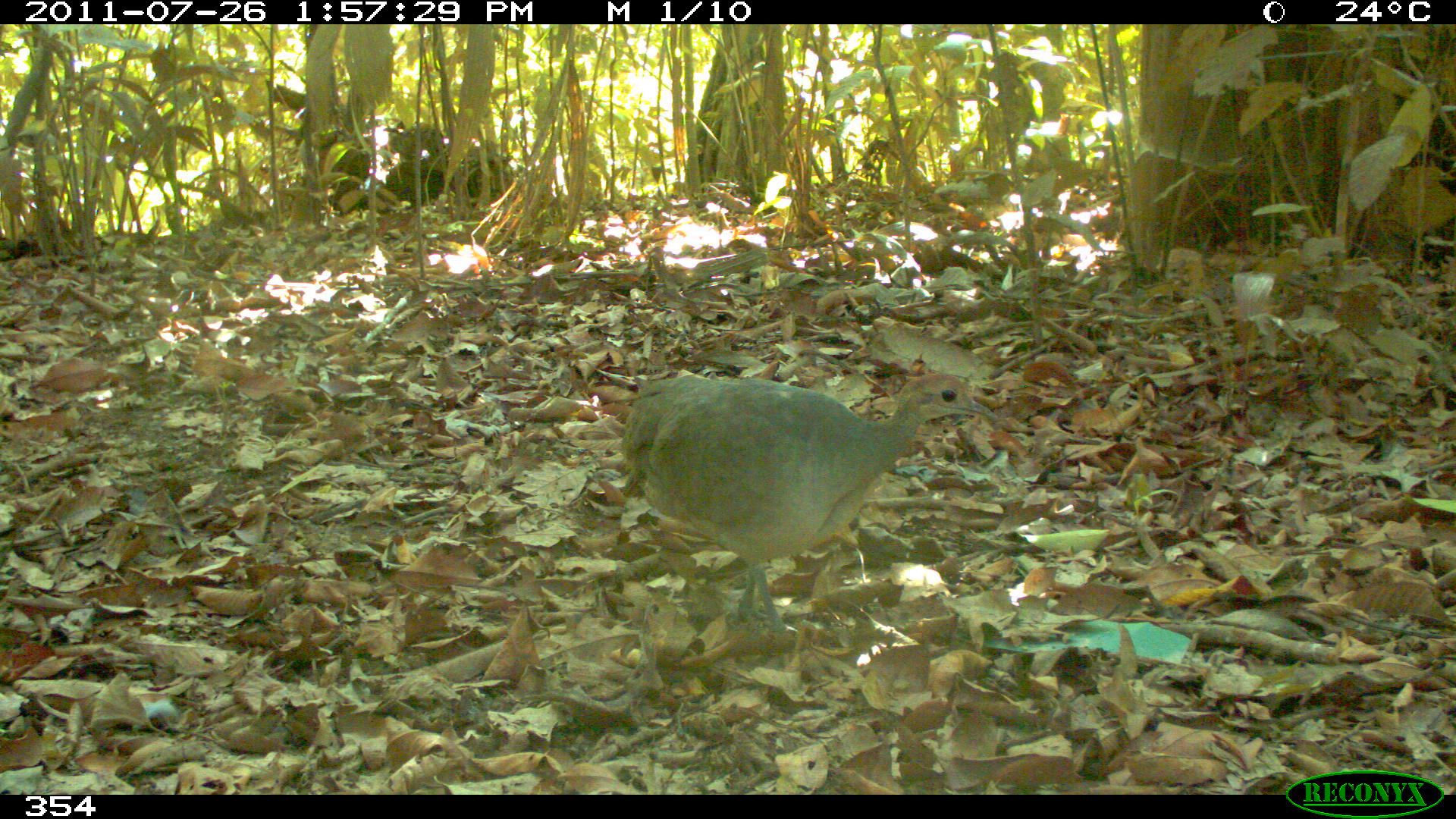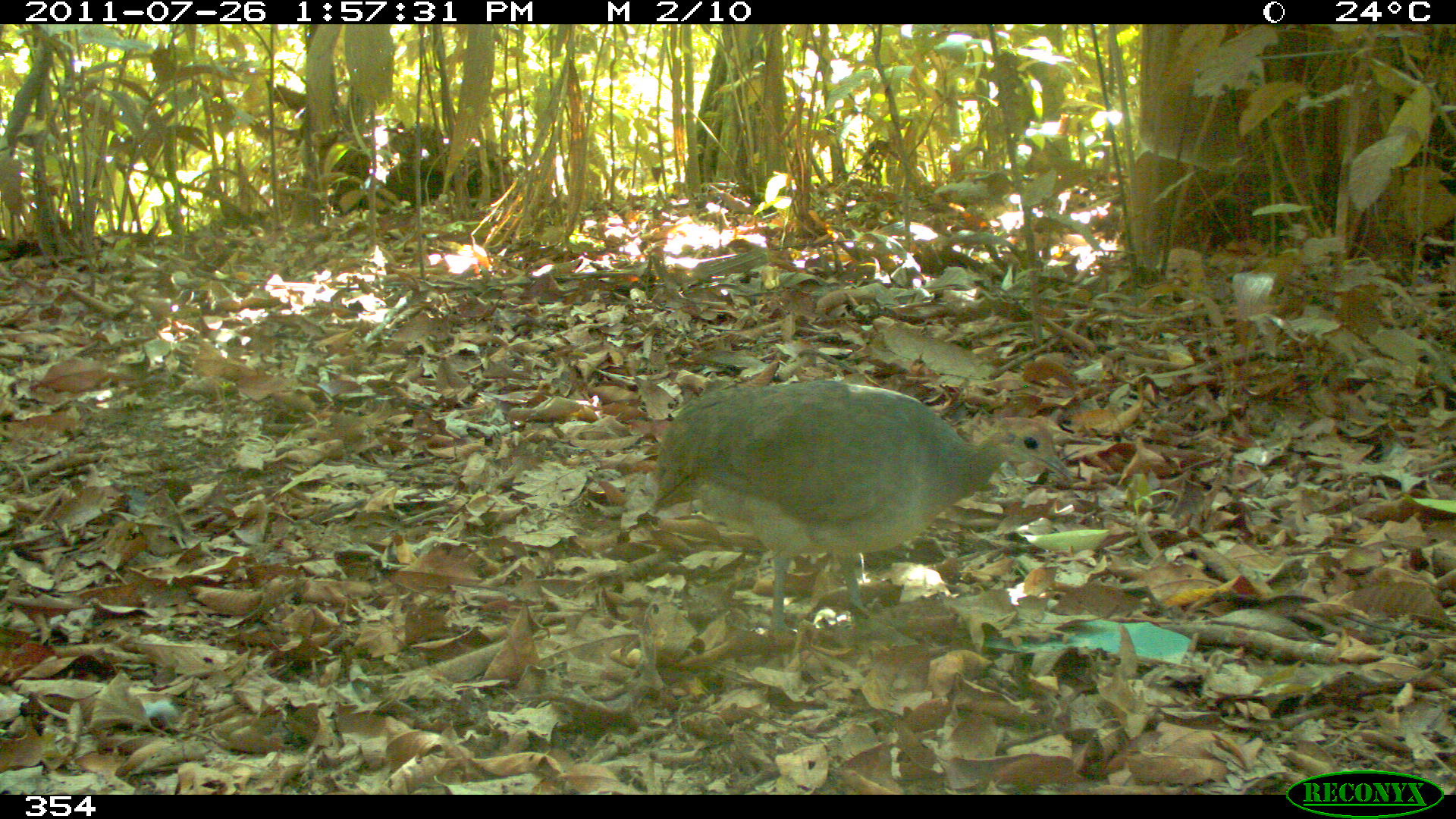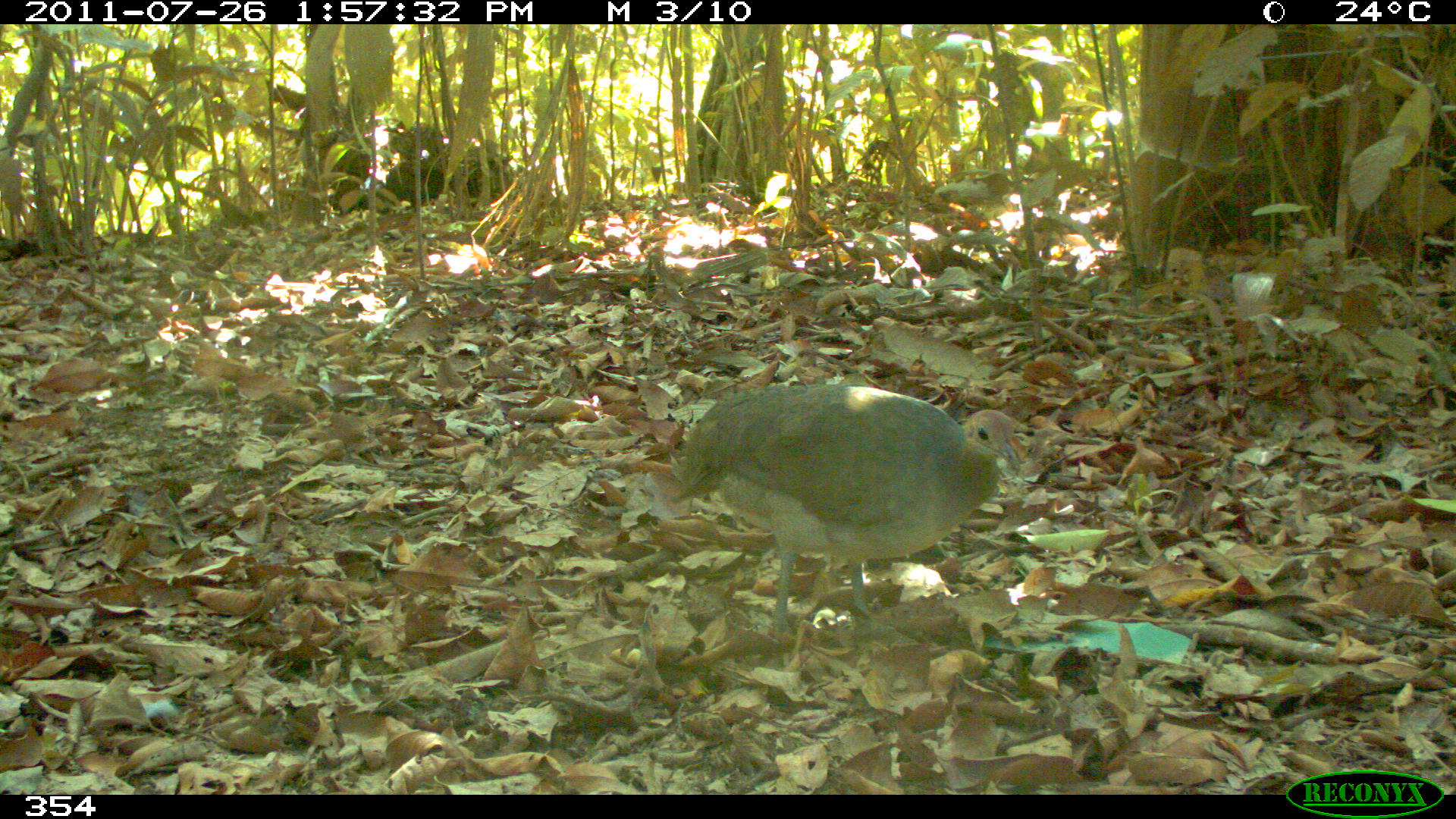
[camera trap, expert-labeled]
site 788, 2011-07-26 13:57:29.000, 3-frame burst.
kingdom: Animalia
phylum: Chordata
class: Aves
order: Galliformes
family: Phasianidae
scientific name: Phasianidae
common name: quails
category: quail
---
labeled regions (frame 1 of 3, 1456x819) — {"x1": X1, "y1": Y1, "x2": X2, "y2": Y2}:
quail: {"x1": 621, "y1": 372, "x2": 999, "y2": 639}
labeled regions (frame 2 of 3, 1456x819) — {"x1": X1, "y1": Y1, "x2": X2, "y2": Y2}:
quail: {"x1": 652, "y1": 380, "x2": 1074, "y2": 649}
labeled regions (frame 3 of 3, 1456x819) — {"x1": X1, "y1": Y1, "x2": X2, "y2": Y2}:
quail: {"x1": 673, "y1": 380, "x2": 1016, "y2": 667}